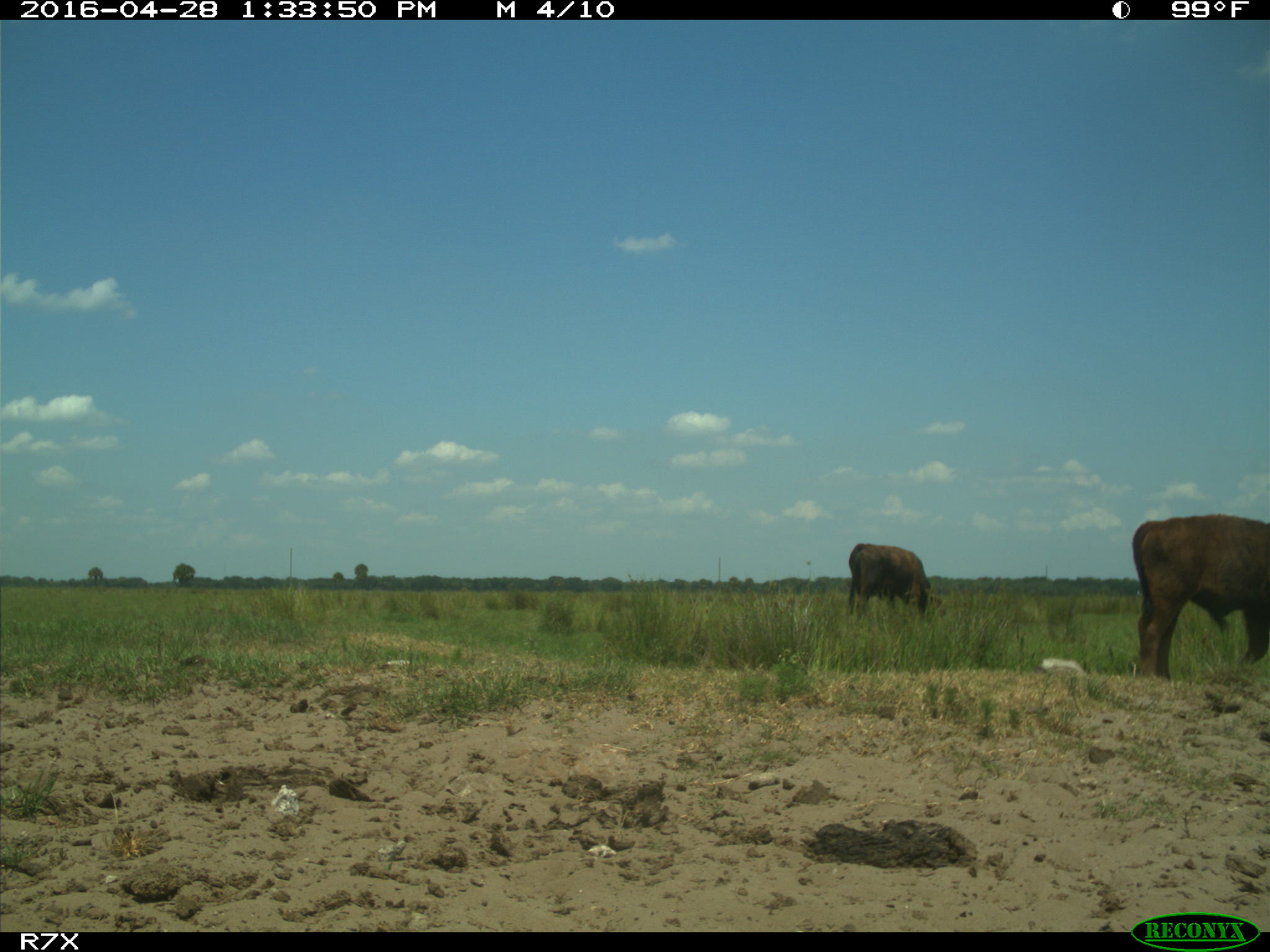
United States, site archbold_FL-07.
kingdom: Animalia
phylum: Chordata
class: Mammalia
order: Artiodactyla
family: Bovidae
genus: Bos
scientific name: Bos taurus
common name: domestic cow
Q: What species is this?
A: Bos taurus (domestic cow).